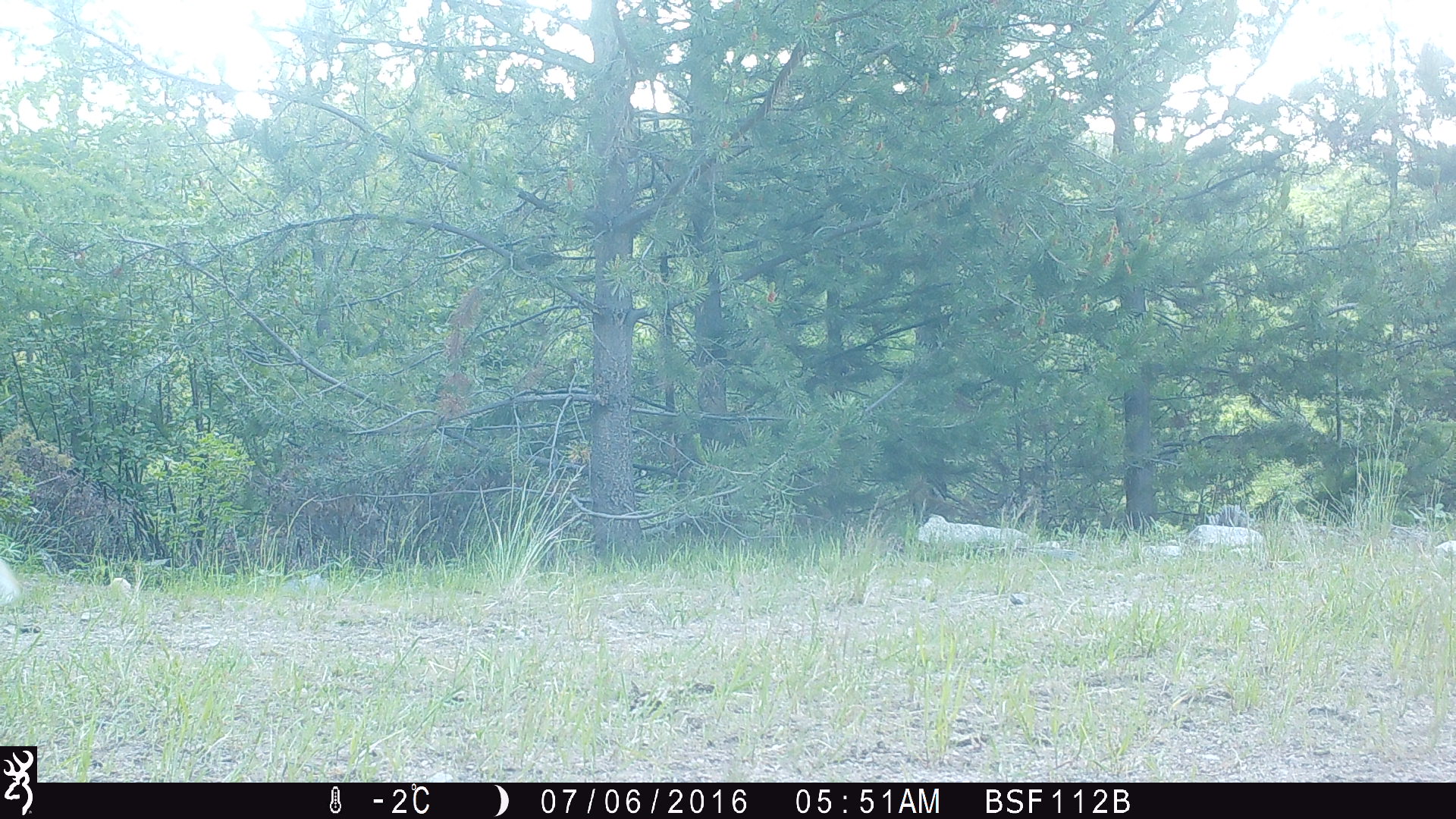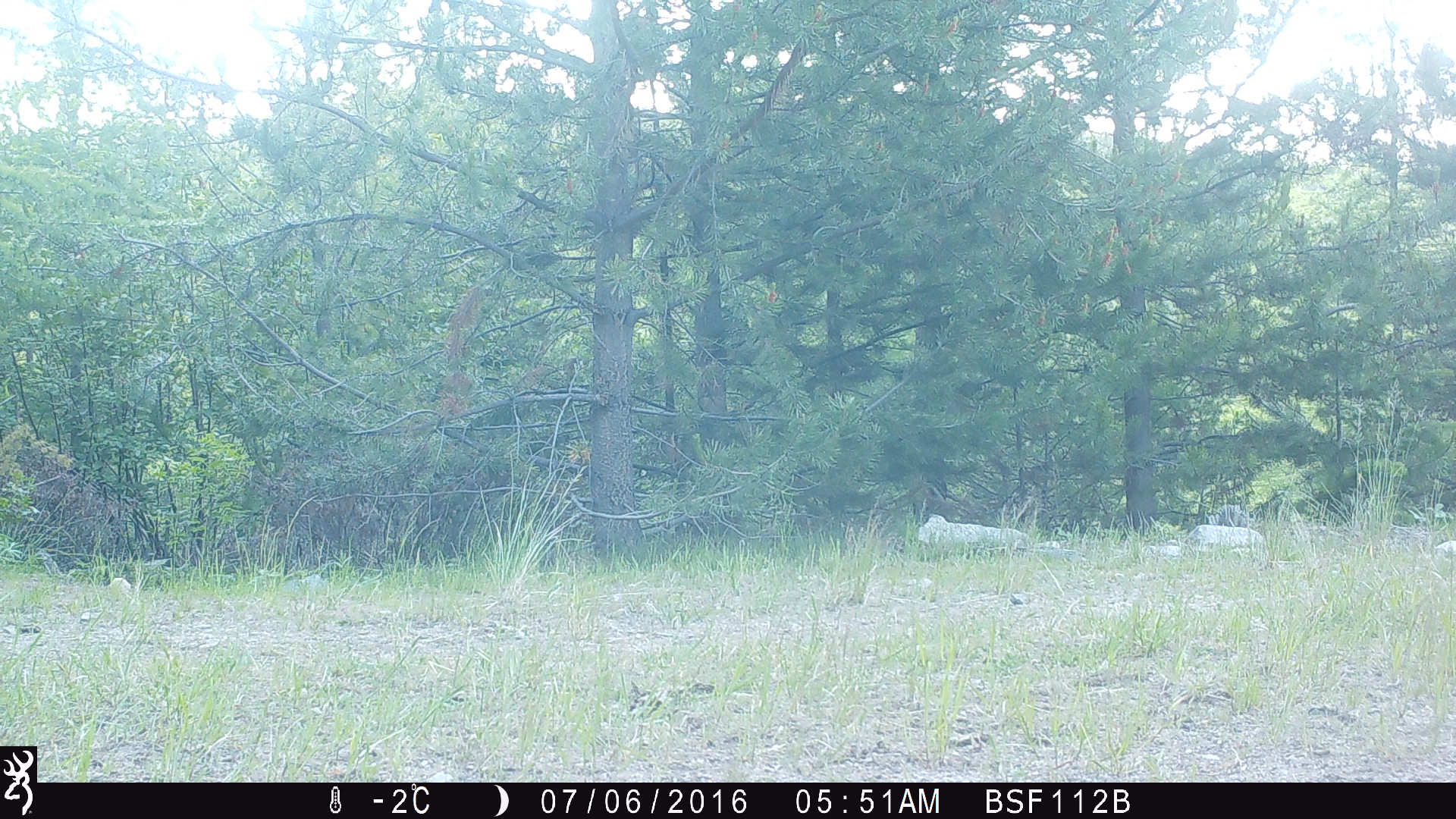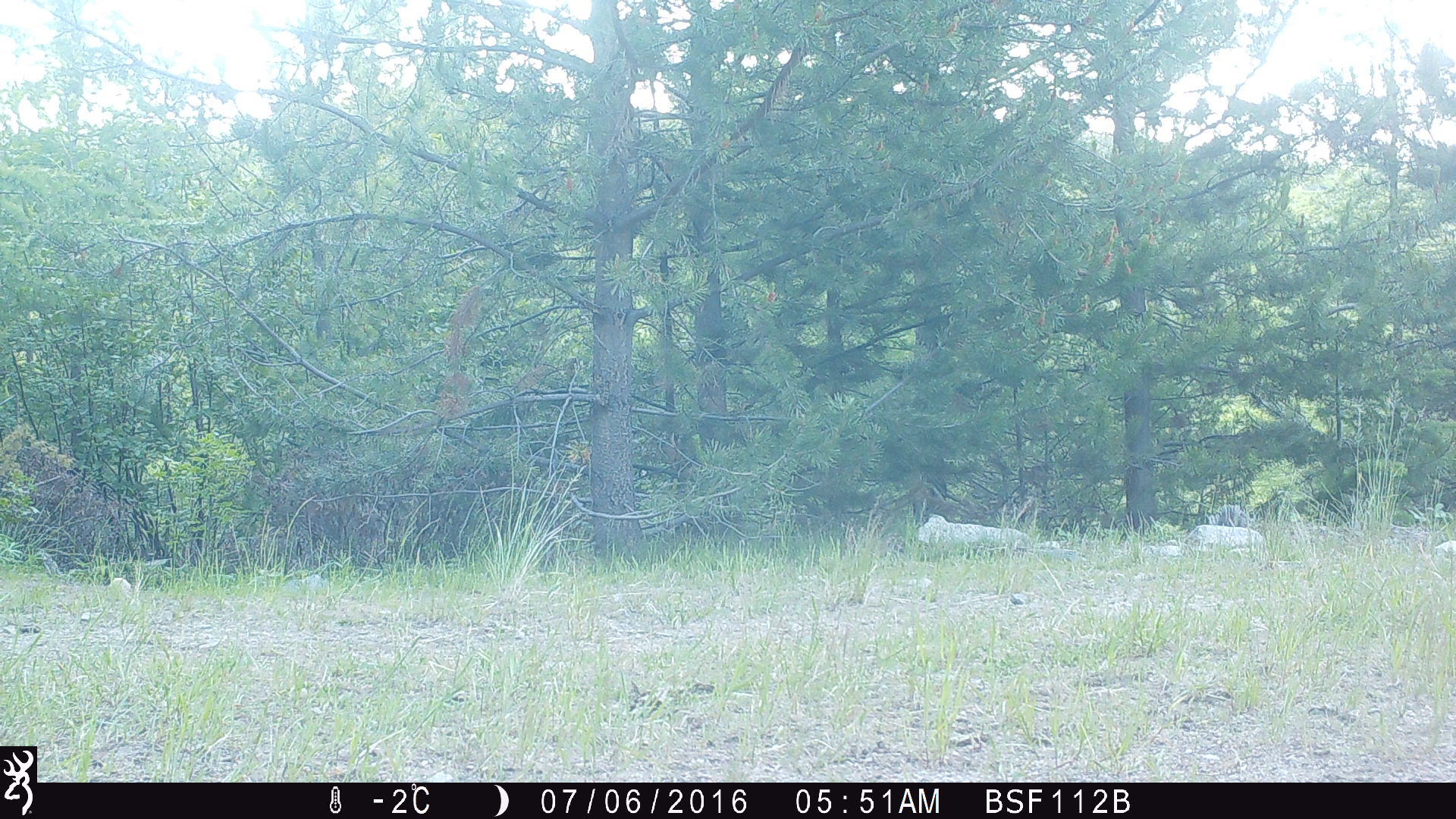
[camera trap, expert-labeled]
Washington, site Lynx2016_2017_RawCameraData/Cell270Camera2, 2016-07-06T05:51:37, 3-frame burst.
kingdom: Animalia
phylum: Chordata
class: Mammalia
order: Lagomorpha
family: Leporidae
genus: Lepus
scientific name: Lepus americanus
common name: snowshoe hare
Lepus americanus (snowshoe hare). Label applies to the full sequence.